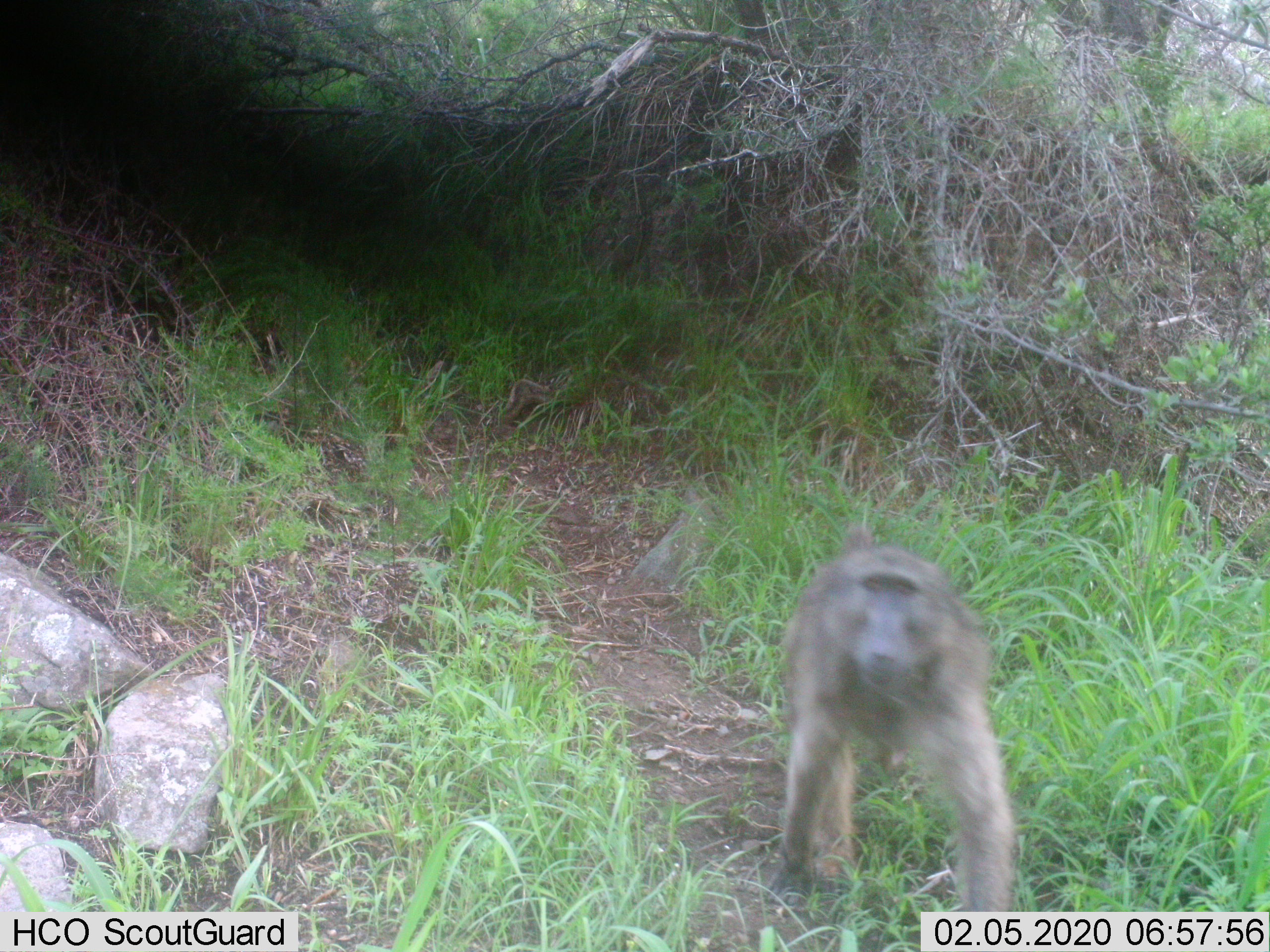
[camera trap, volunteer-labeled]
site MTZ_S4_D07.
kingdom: Animalia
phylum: Chordata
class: Mammalia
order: Primates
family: Cercopithecidae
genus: Papio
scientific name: Papio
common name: baboon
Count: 1.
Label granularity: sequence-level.